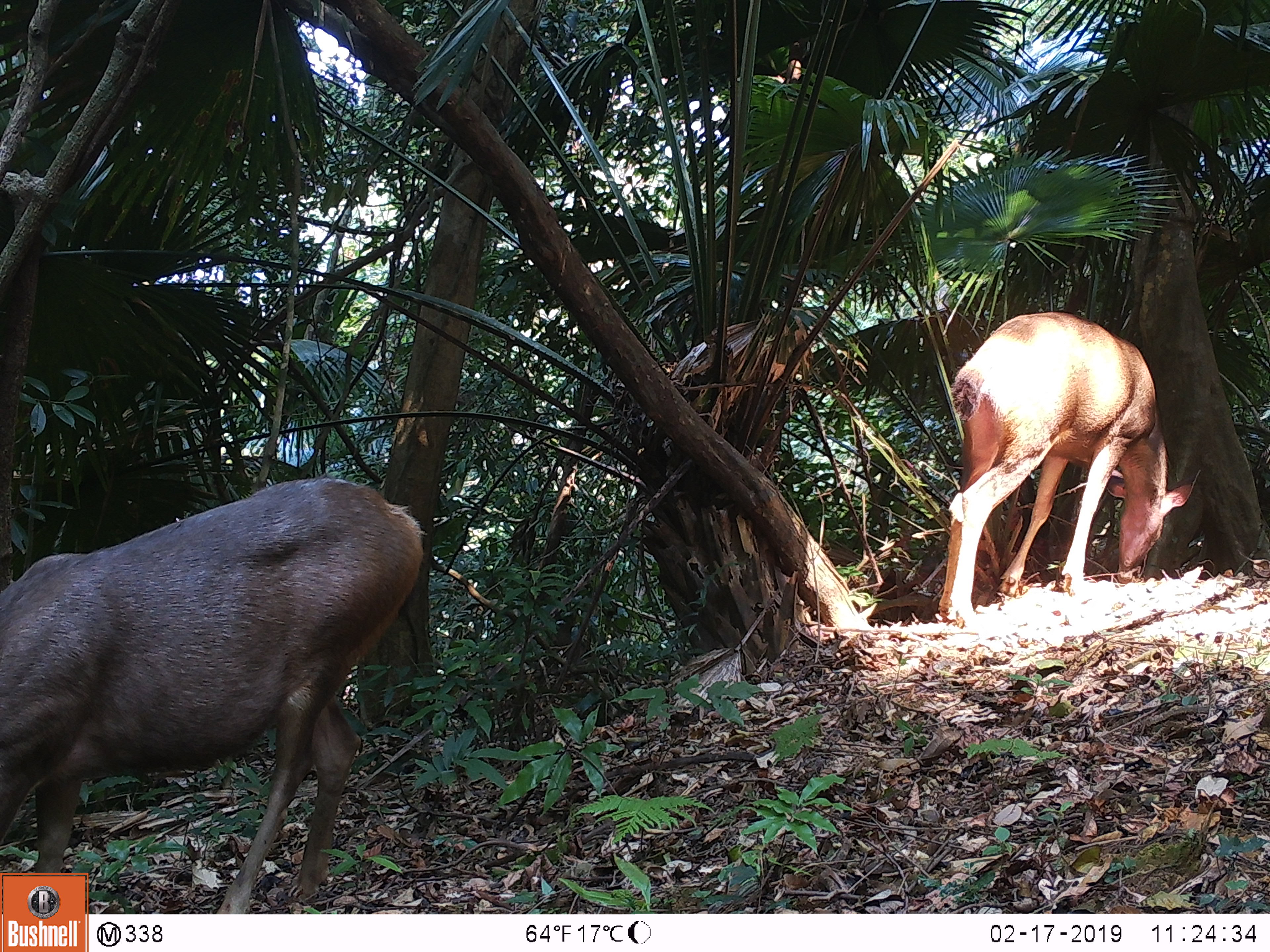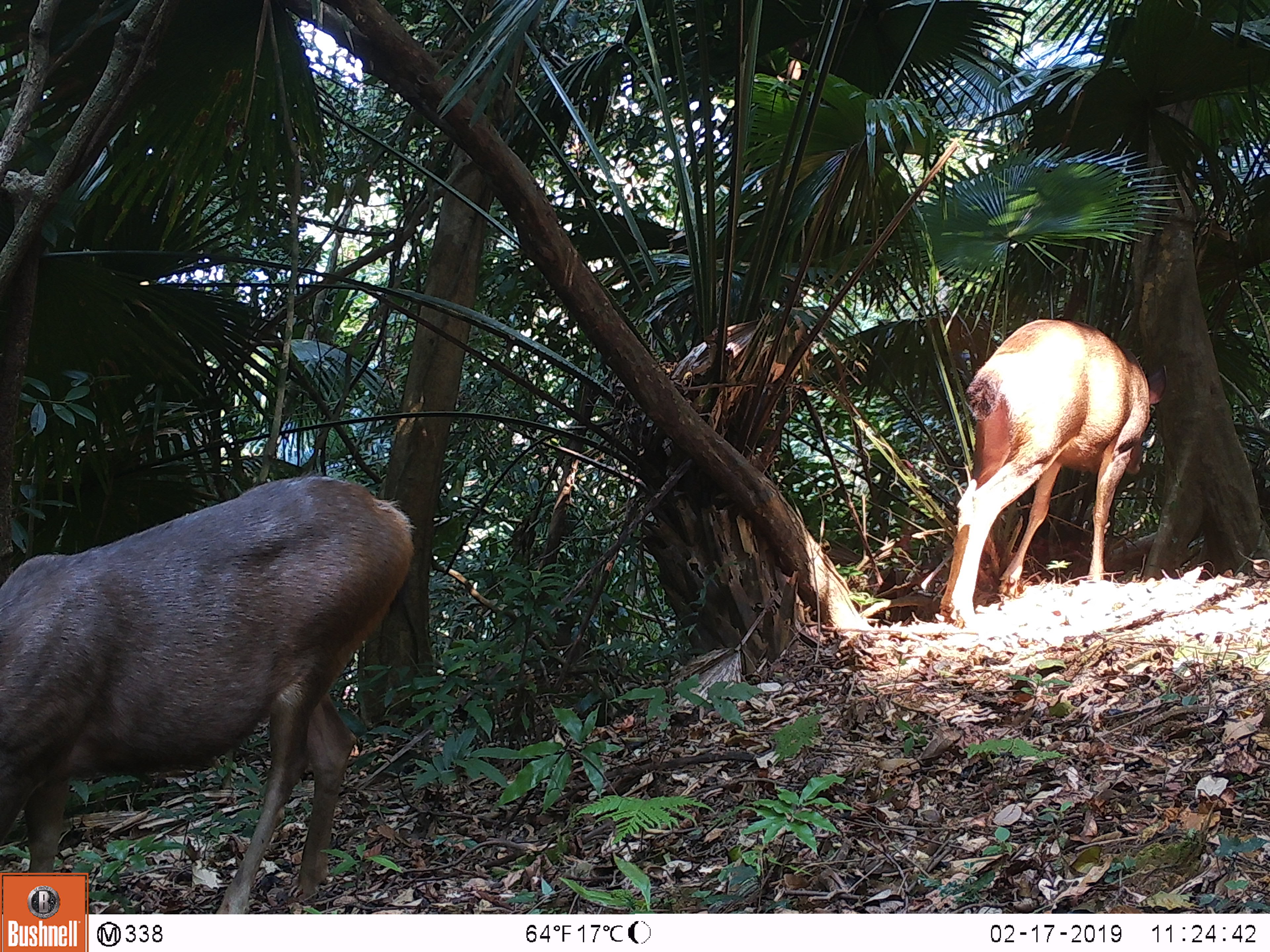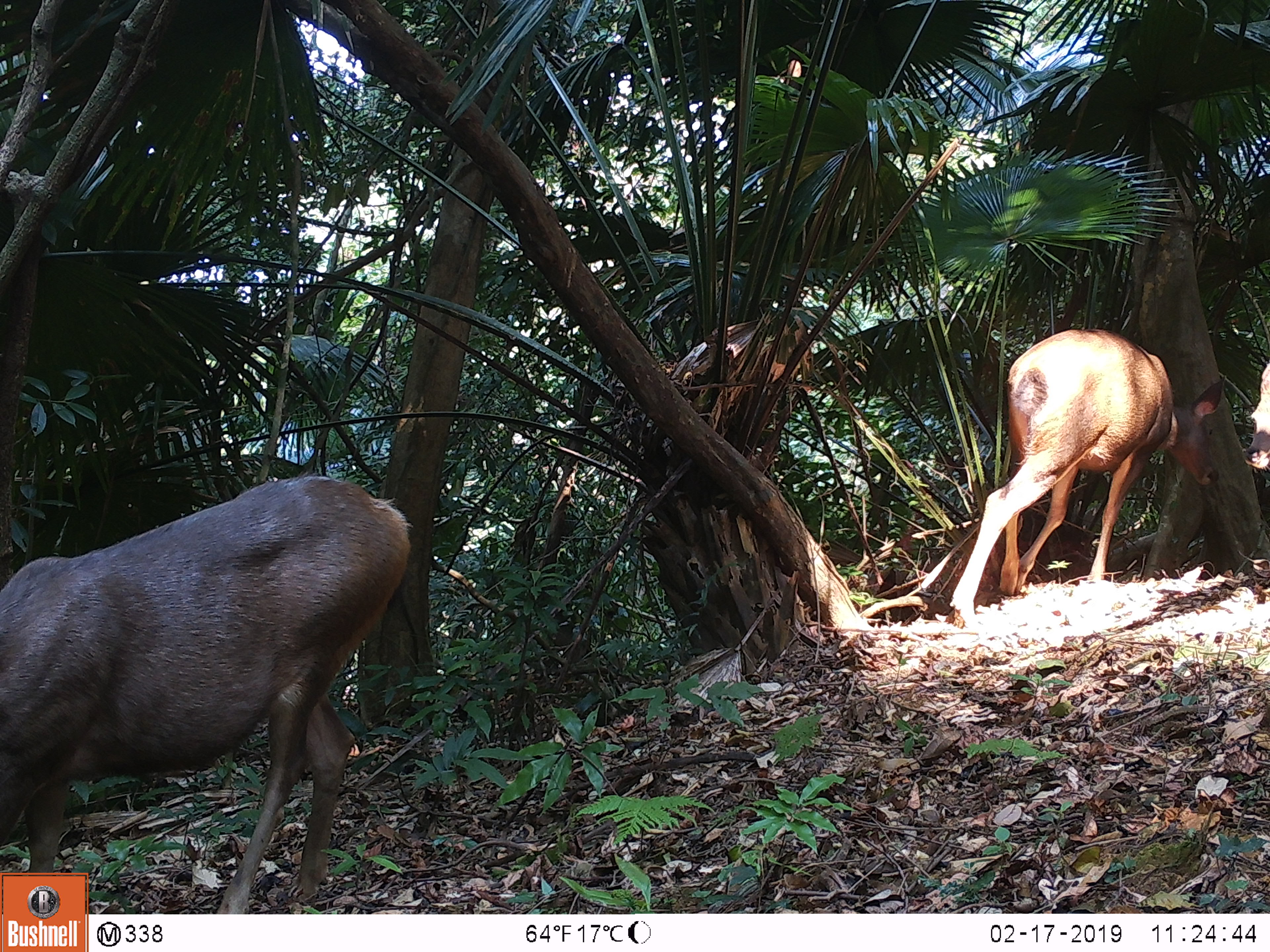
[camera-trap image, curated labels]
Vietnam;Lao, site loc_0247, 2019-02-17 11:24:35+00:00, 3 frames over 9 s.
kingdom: Animalia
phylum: Chordata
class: Mammalia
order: Artiodactyla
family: Cervidae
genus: Rusa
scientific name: Rusa unicolor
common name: sambar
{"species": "sambar (Rusa unicolor)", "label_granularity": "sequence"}